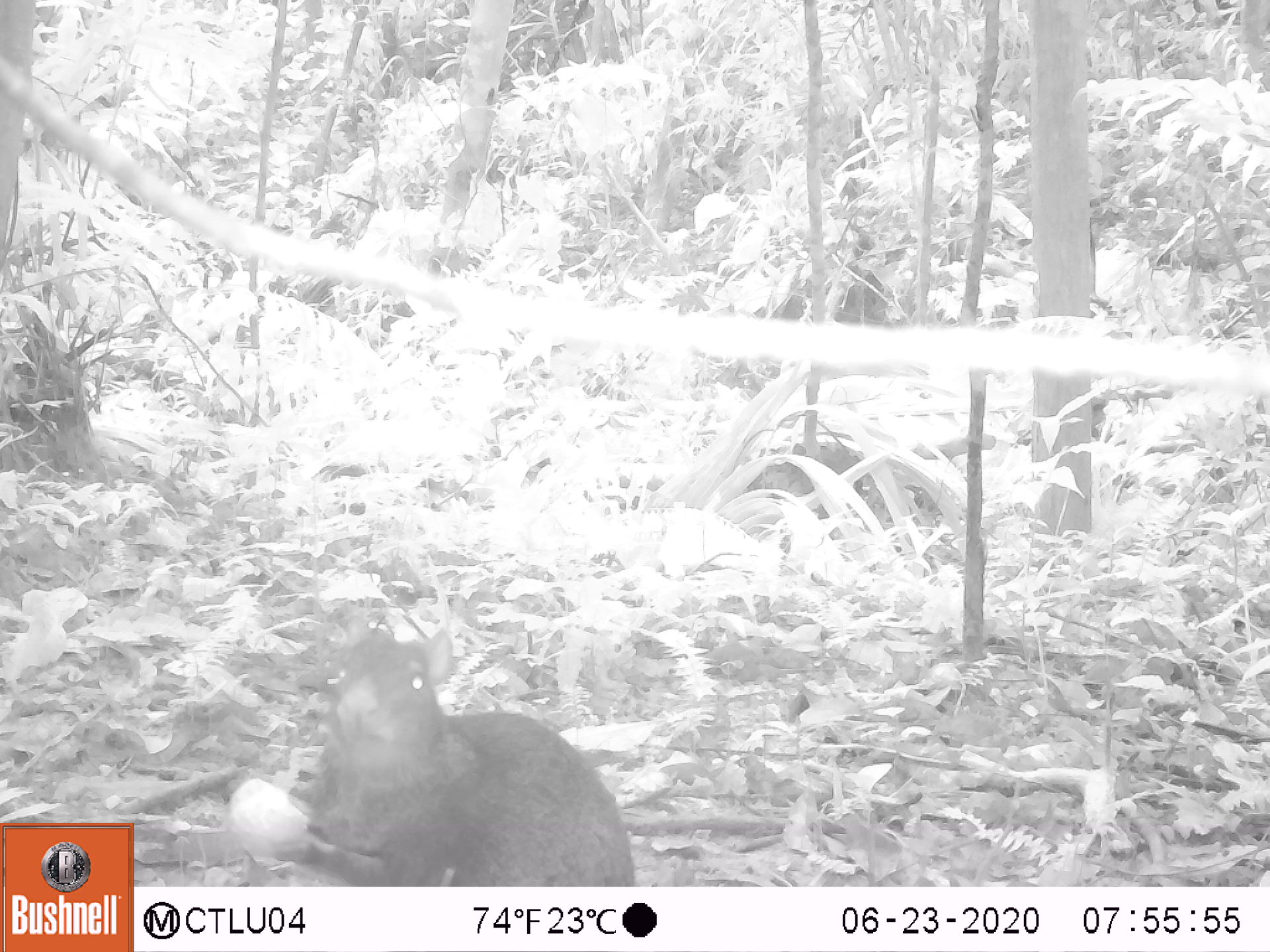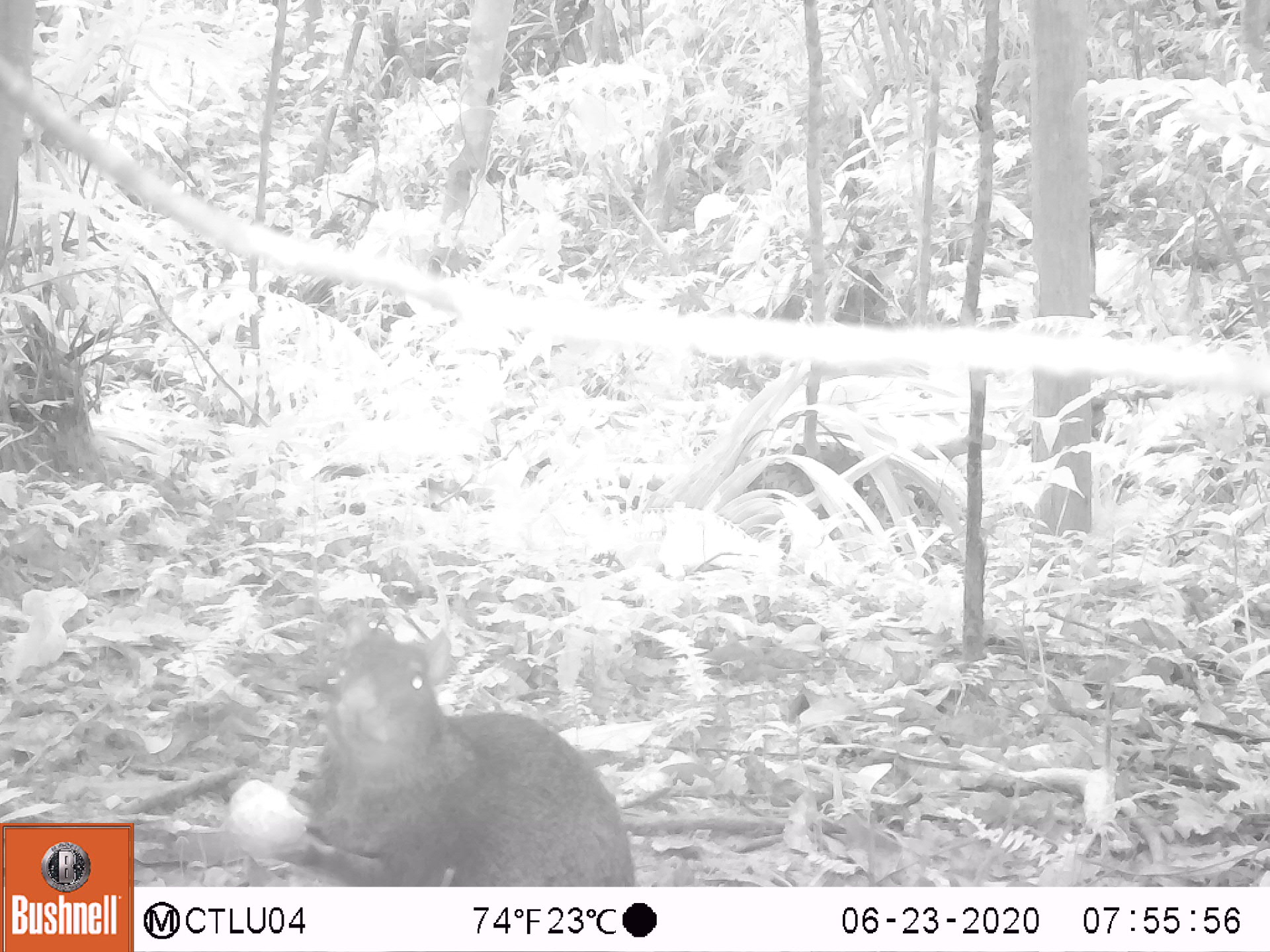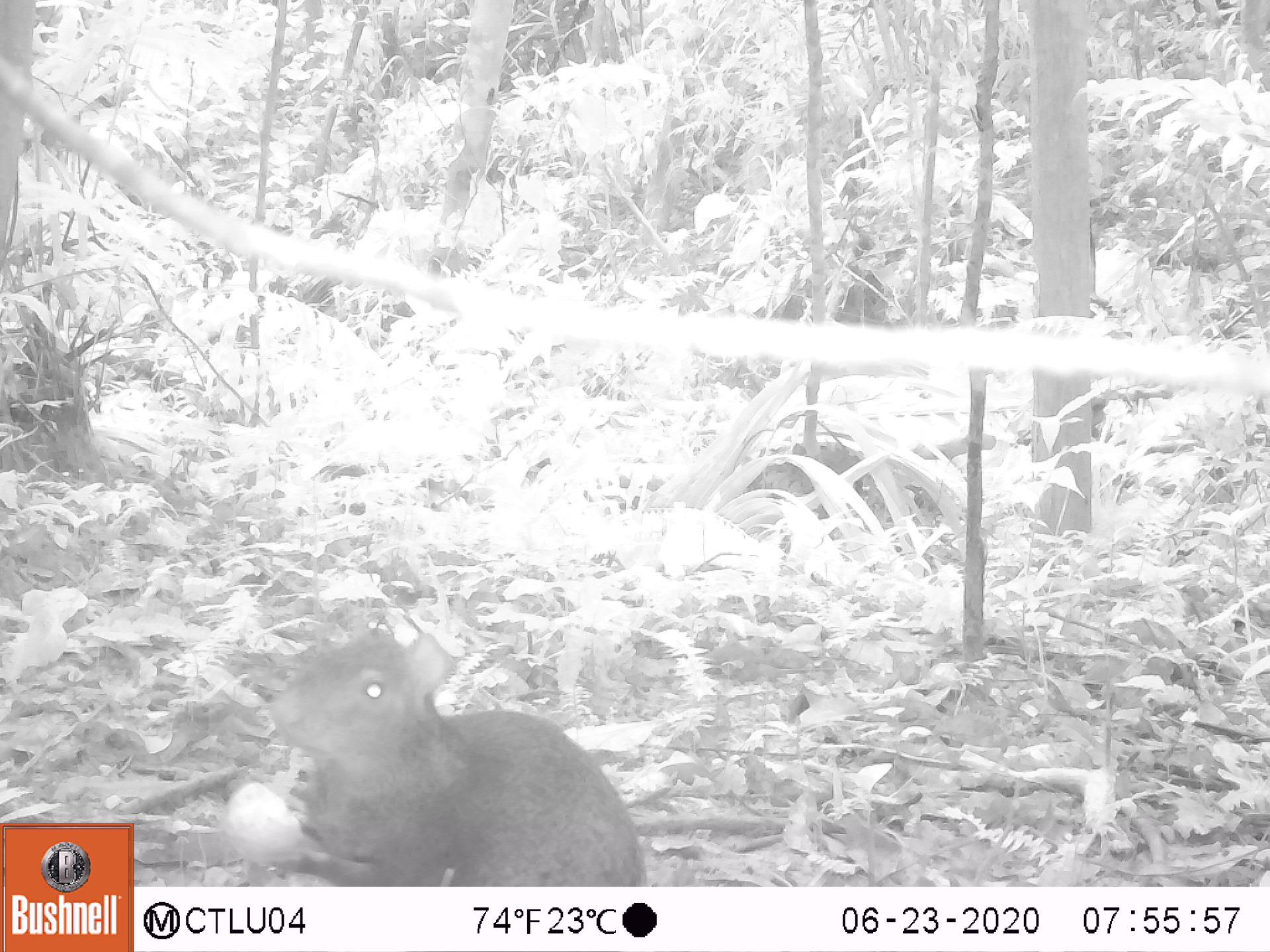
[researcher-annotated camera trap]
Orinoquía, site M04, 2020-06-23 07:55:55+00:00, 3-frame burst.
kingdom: Animalia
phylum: Chordata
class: Mammalia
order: Rodentia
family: Dasyproctidae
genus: Dasyprocta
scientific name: Dasyprocta fuliginosa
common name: black agouti